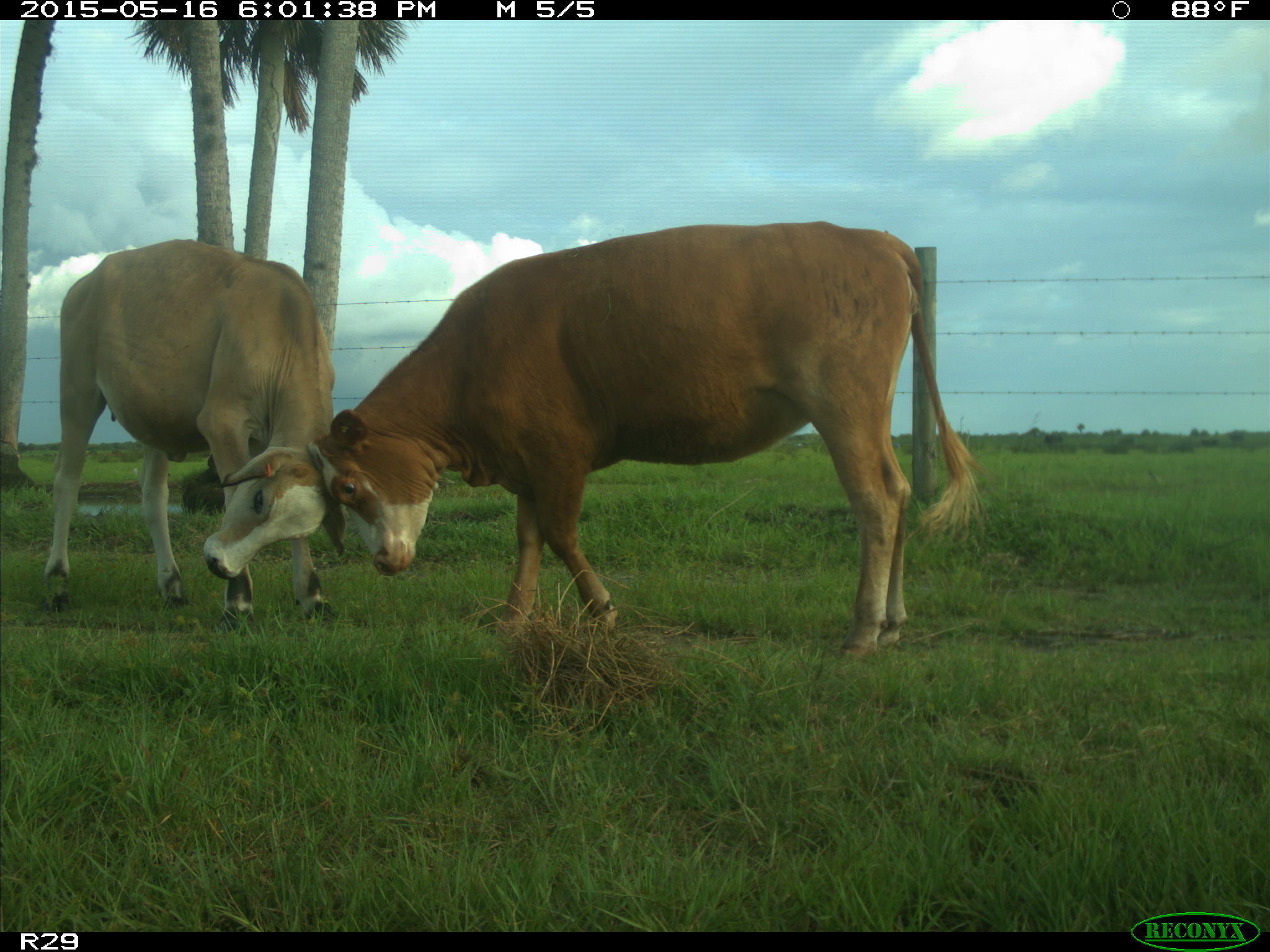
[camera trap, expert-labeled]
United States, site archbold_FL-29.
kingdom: Animalia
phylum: Chordata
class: Mammalia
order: Artiodactyla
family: Bovidae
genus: Bos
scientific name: Bos taurus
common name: domestic cow